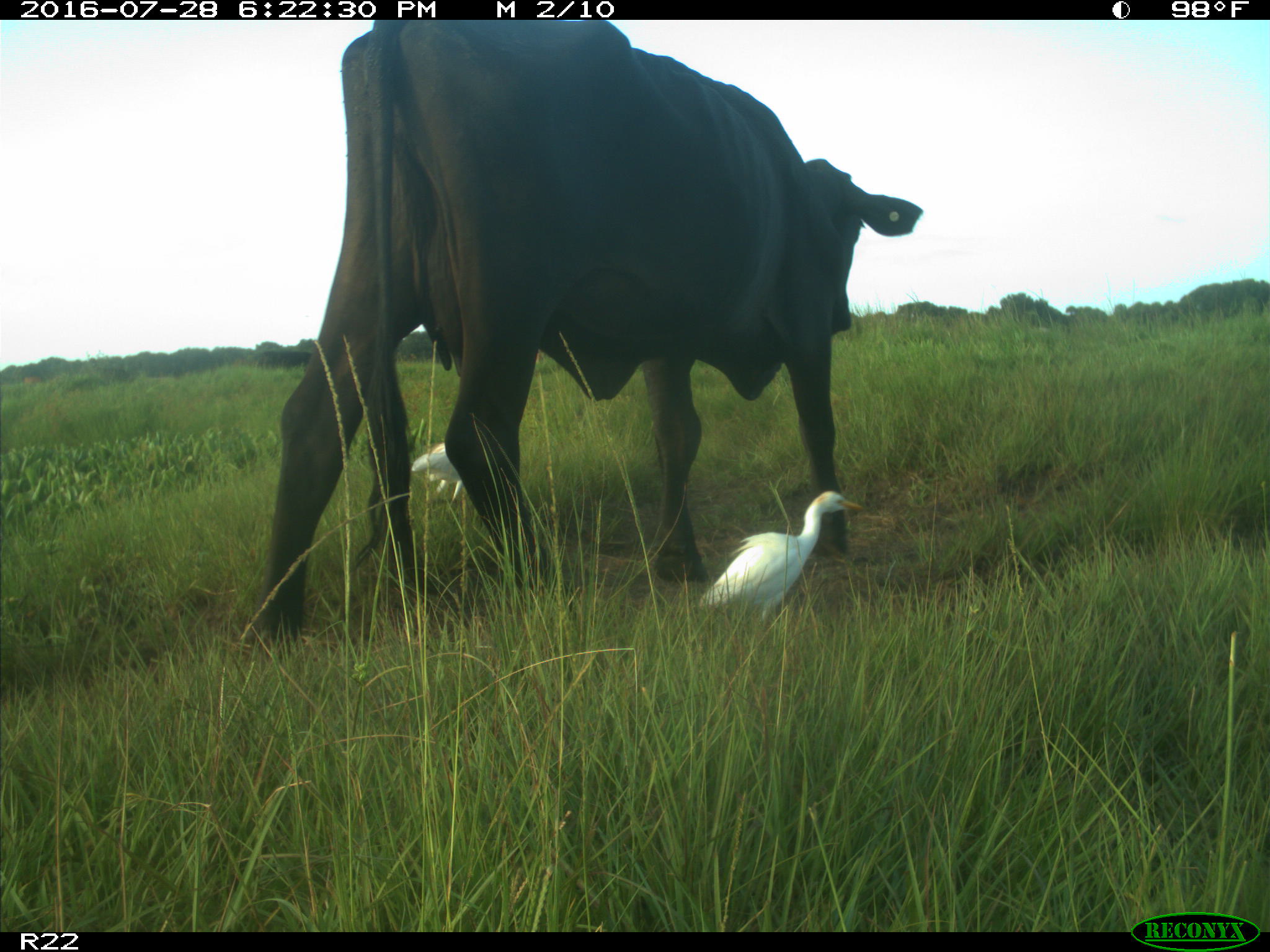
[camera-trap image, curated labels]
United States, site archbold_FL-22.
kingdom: Animalia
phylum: Chordata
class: Mammalia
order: Artiodactyla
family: Bovidae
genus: Bos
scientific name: Bos taurus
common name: domestic cow